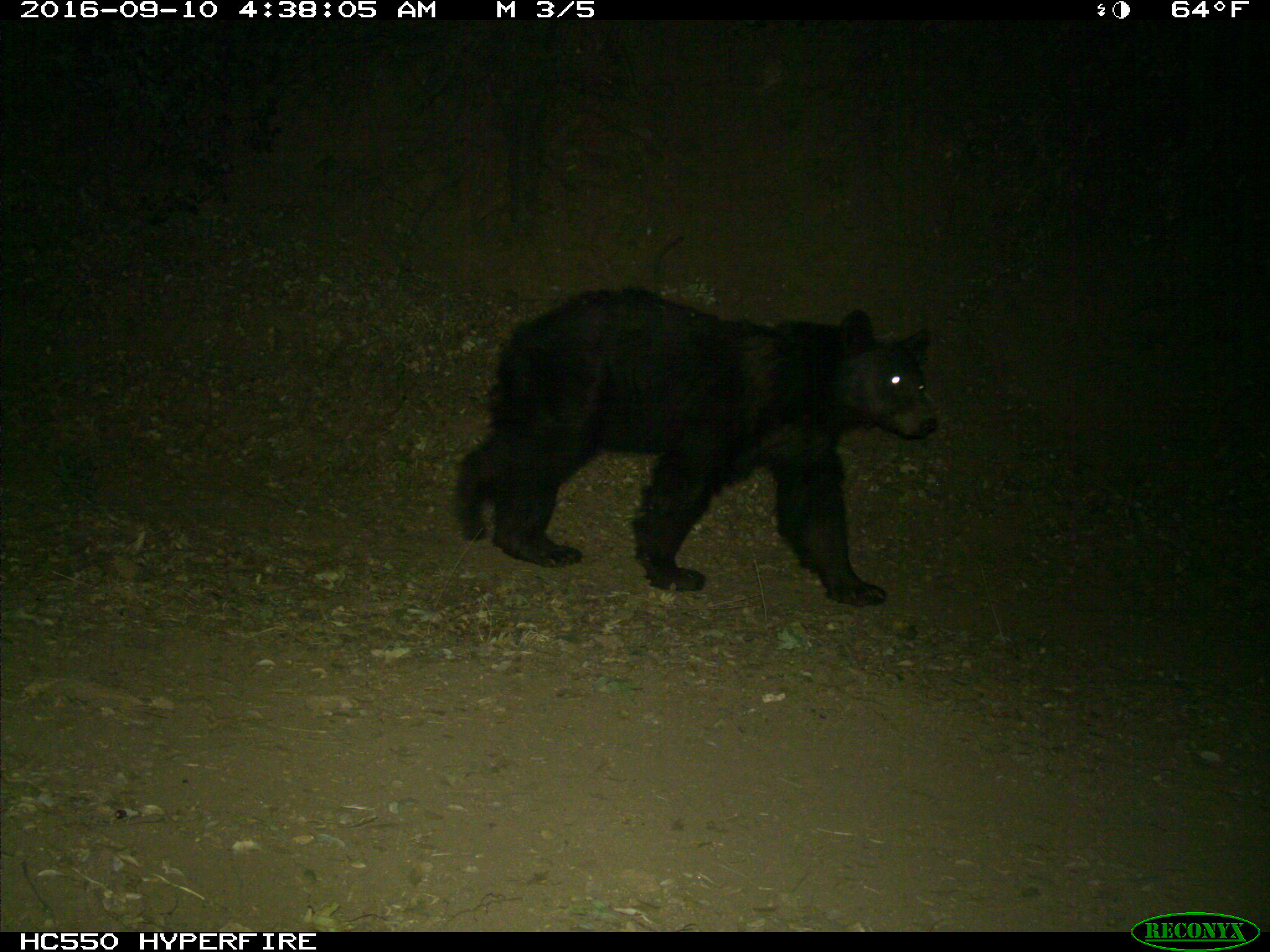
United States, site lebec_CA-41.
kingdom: Animalia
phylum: Chordata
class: Mammalia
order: Carnivora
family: Ursidae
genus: Ursus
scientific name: Ursus americanus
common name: american black bear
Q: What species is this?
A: Ursus americanus (american black bear).